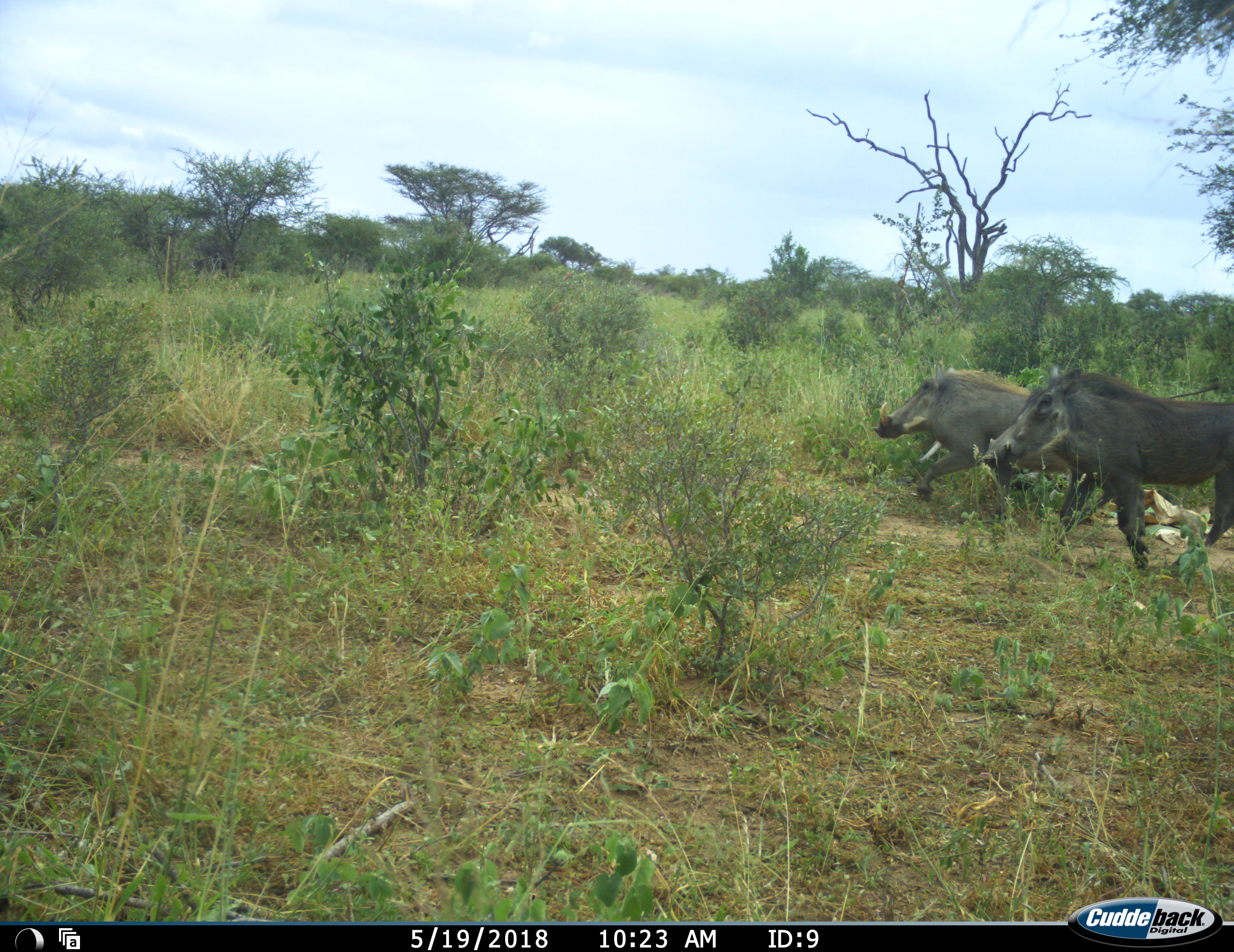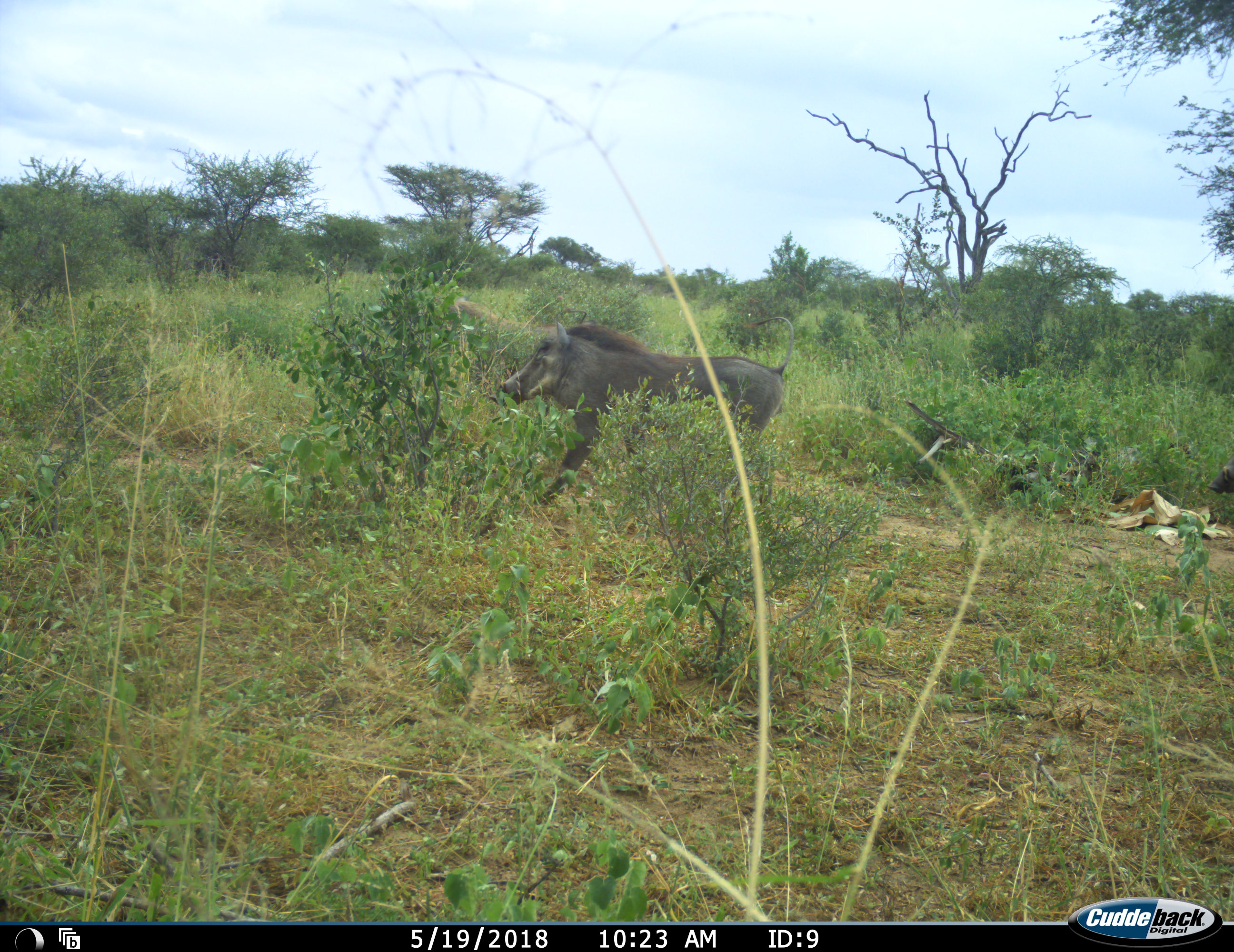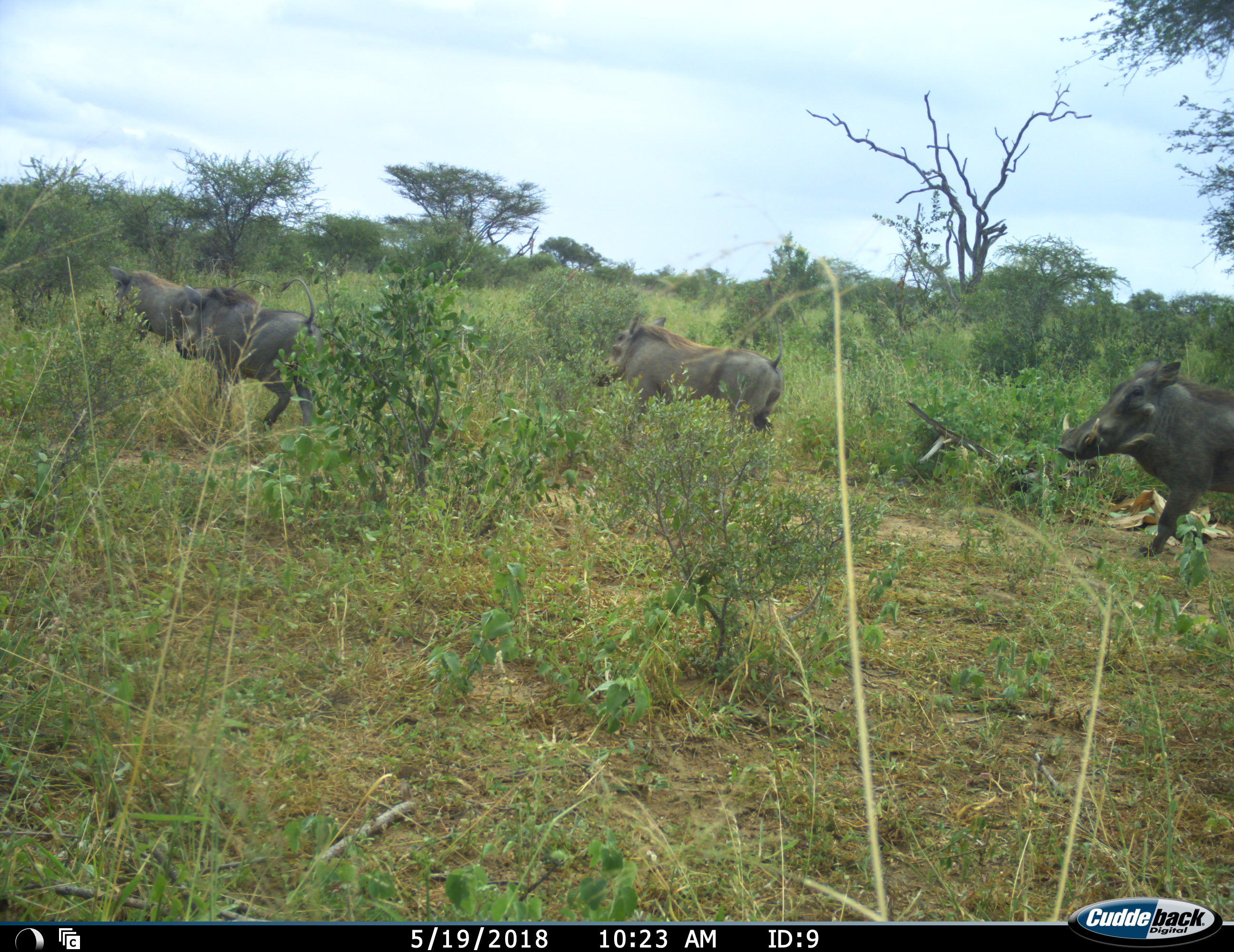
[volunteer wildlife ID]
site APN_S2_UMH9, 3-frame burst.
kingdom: Animalia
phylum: Chordata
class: Mammalia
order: Artiodactyla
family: Suidae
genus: Phacochoerus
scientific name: Phacochoerus africanus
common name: warthog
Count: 4.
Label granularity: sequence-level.